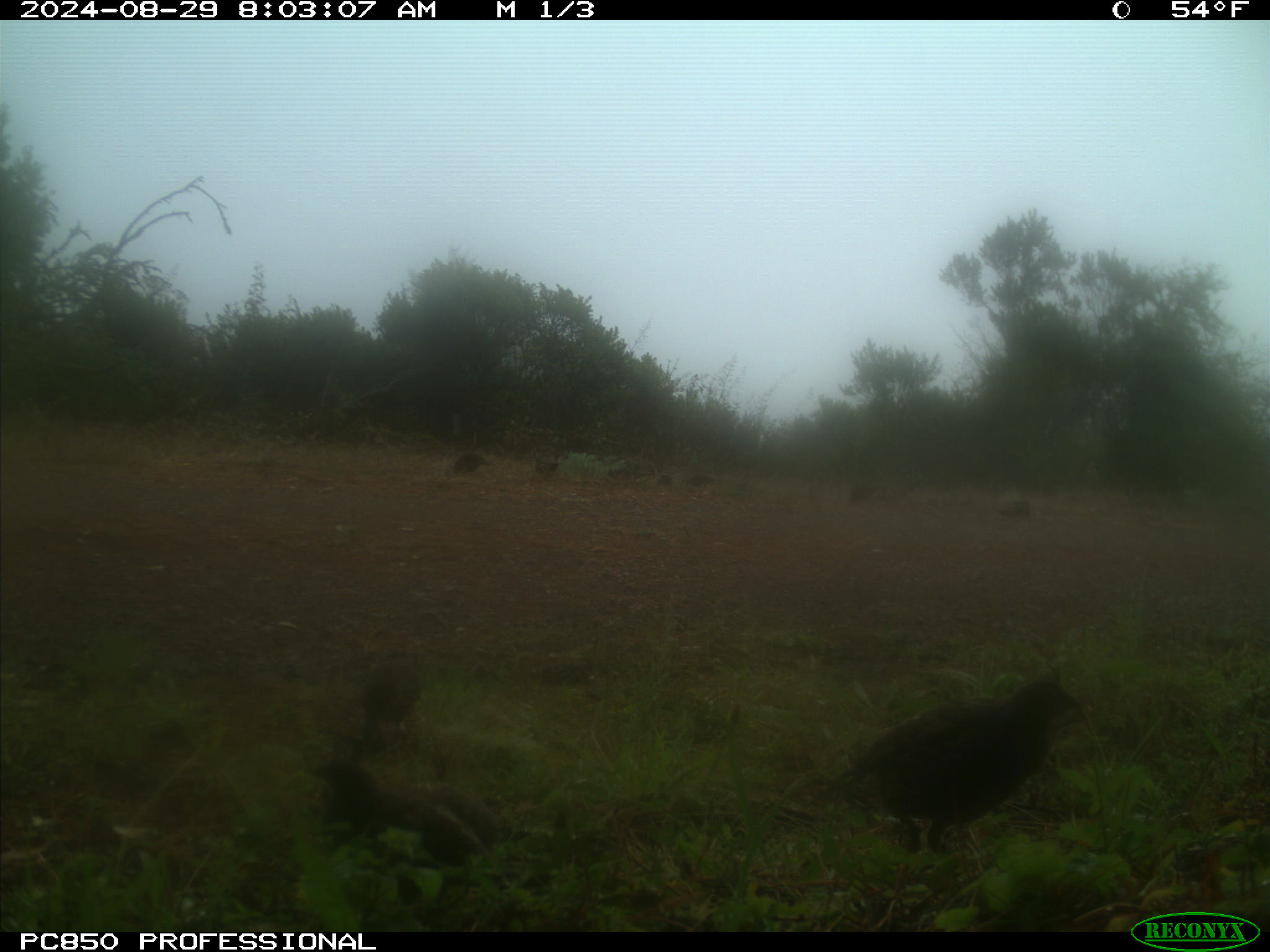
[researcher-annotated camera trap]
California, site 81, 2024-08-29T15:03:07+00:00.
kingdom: Animalia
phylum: Chordata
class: Aves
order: Galliformes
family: Odontophoridae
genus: Callipepla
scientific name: Callipepla californica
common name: california quail